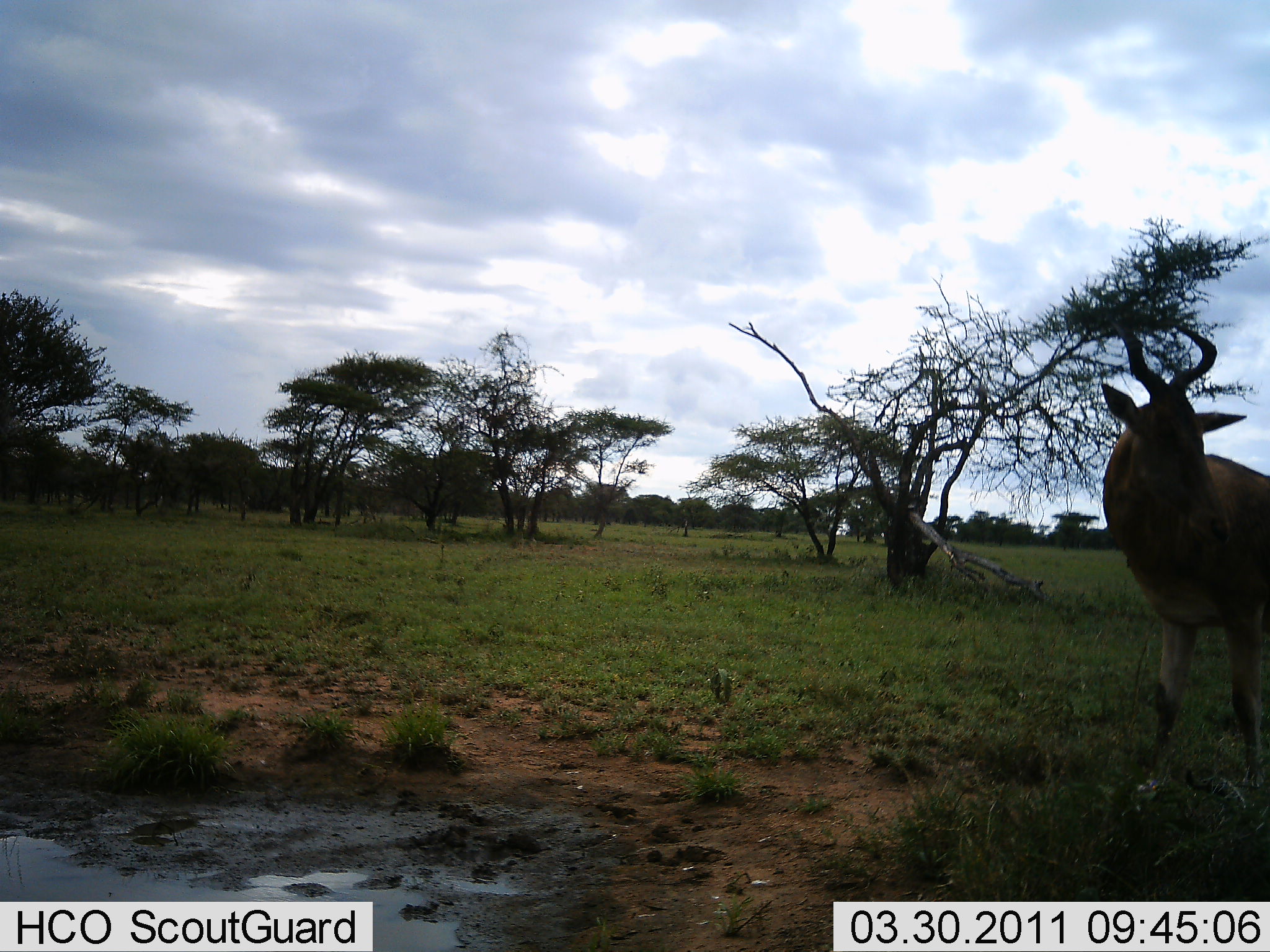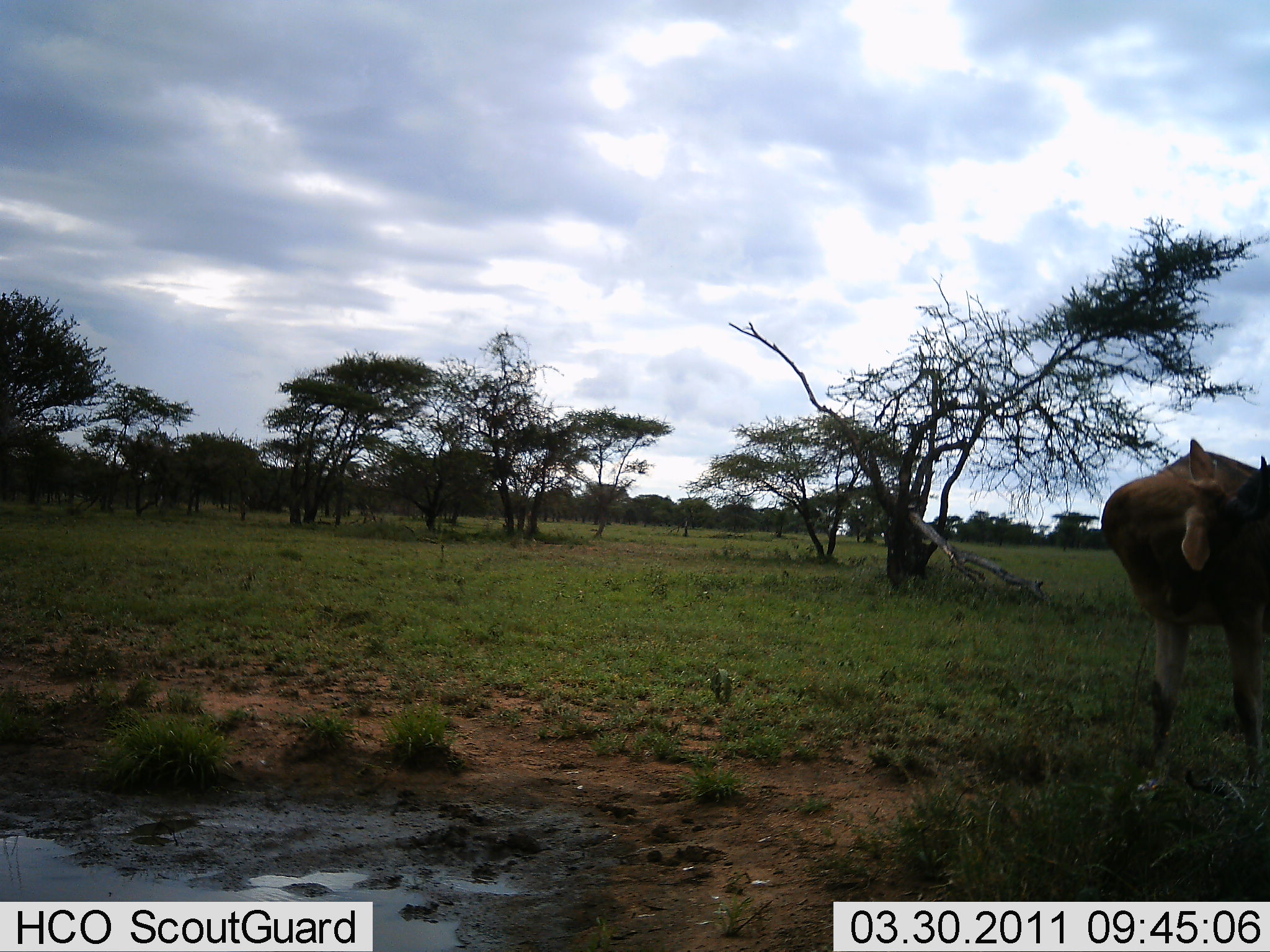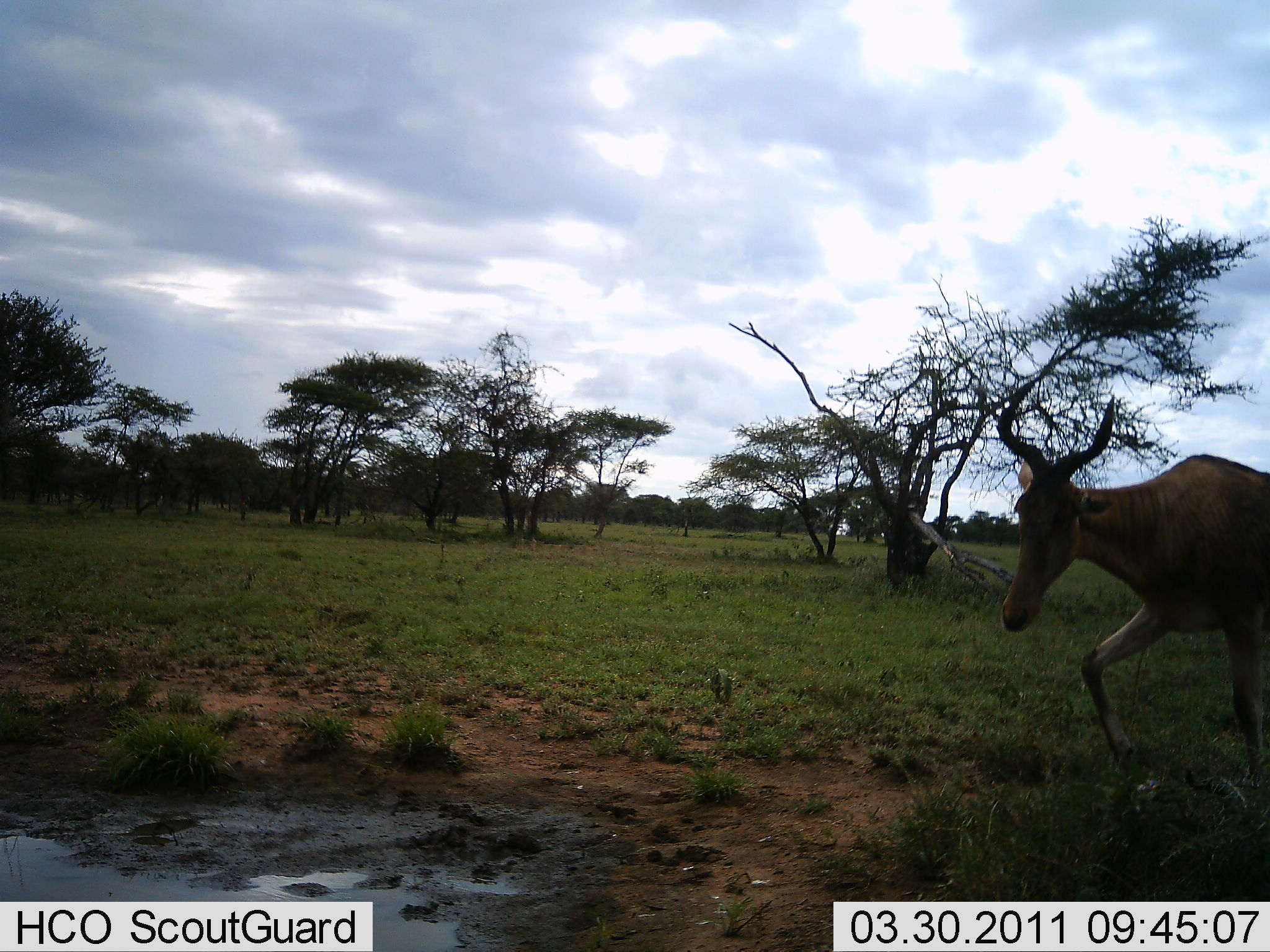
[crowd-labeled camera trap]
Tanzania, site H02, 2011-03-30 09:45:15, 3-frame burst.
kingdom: Animalia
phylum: Chordata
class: Mammalia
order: Artiodactyla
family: Bovidae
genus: Alcelaphus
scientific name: Alcelaphus buselaphus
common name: hartebeest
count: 1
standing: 17%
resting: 0%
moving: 83%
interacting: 0%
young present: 0%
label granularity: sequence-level